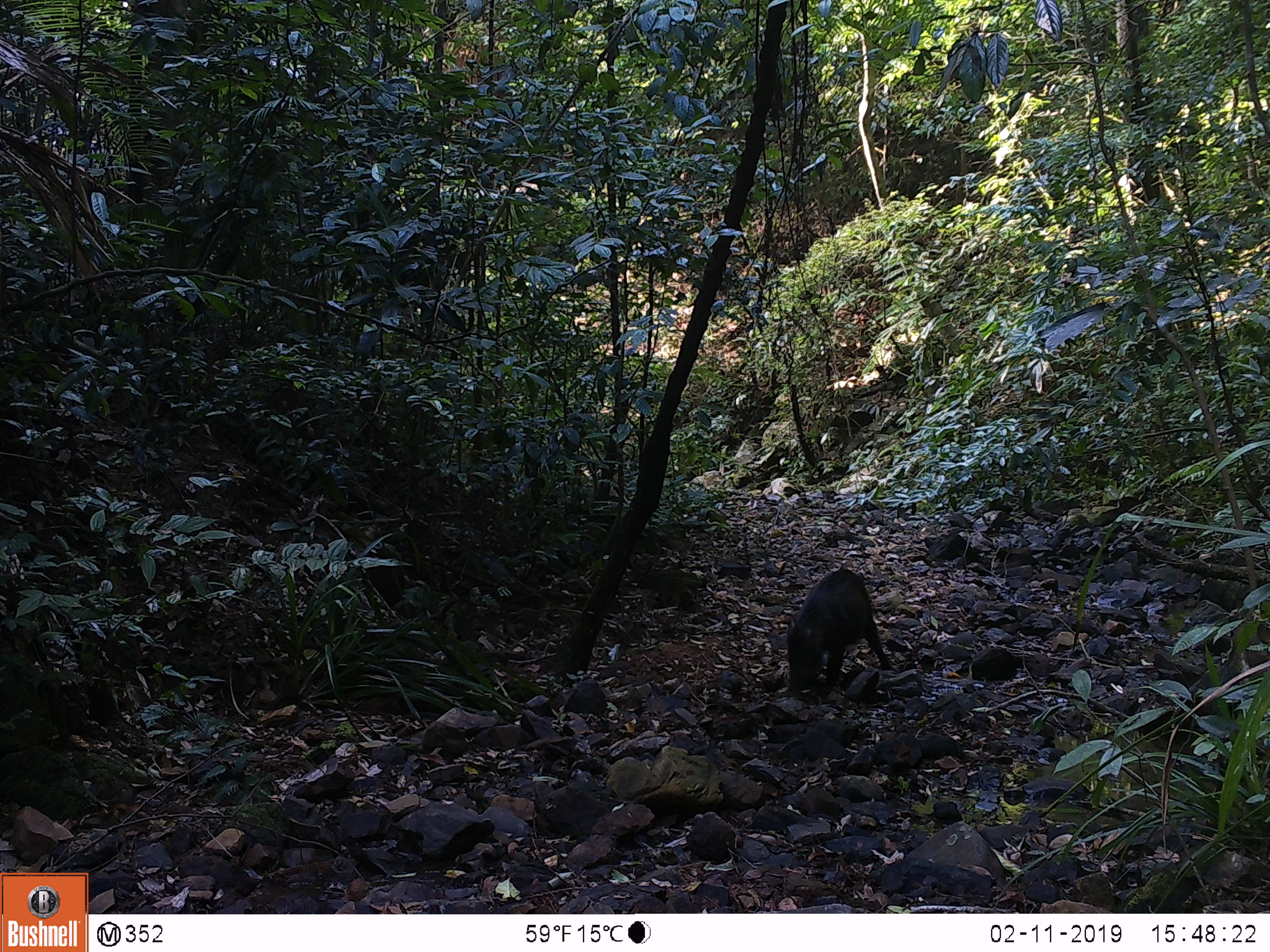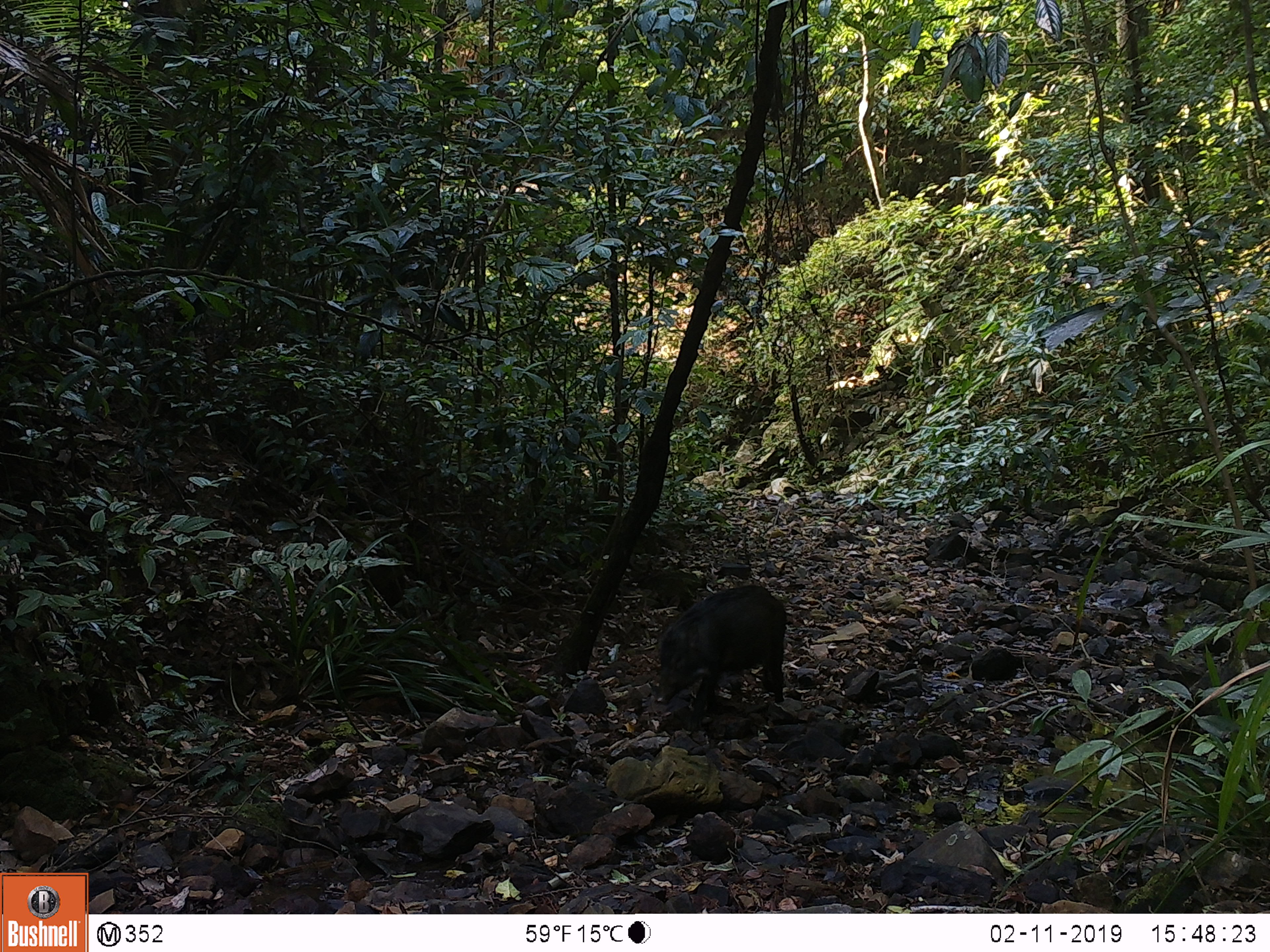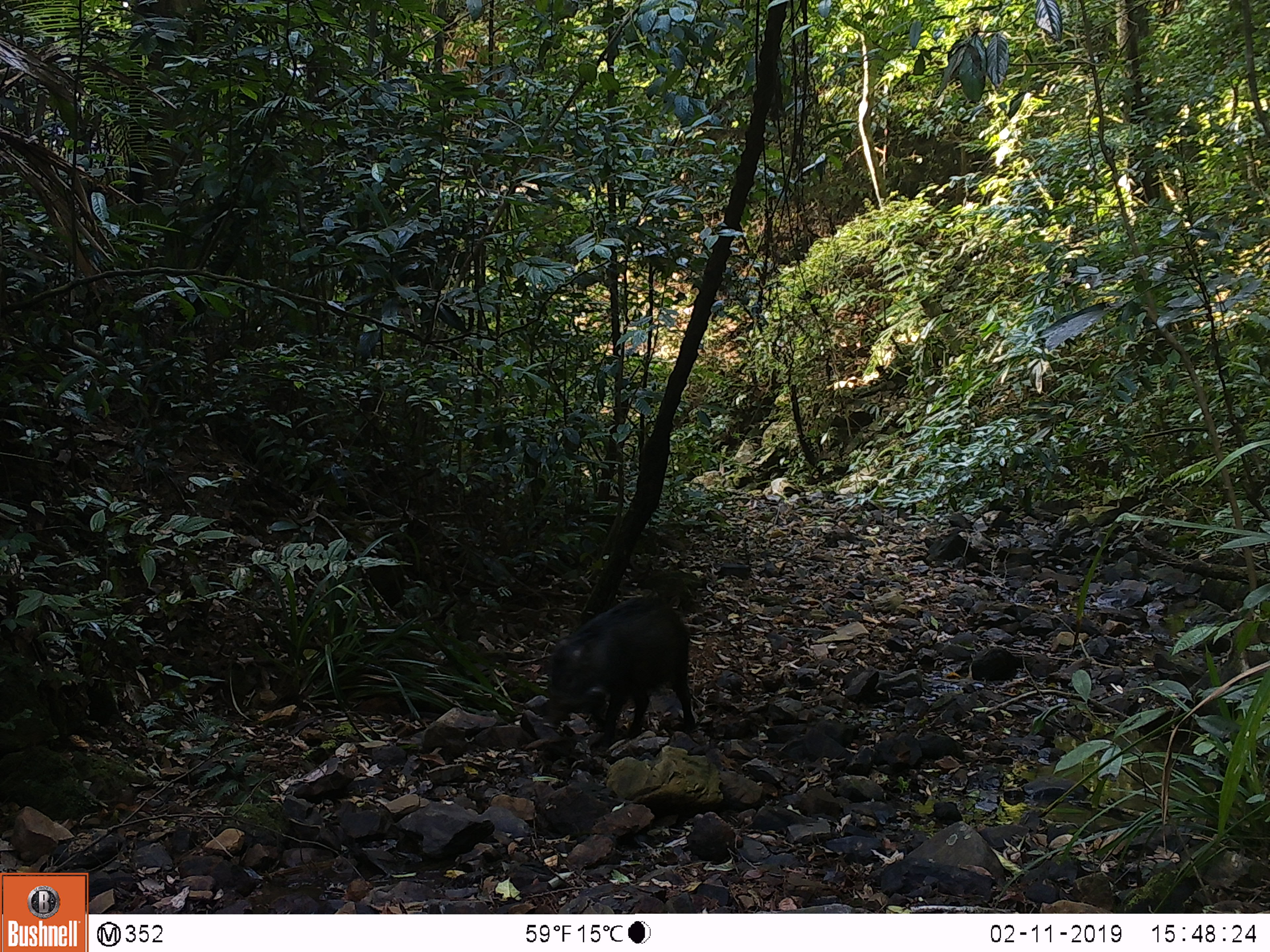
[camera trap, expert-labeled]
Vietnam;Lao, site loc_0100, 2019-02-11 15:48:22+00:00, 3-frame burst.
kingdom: Animalia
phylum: Chordata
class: Mammalia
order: Artiodactyla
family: Suidae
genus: Sus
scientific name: Sus scrofa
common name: eurasian wild pig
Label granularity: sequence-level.